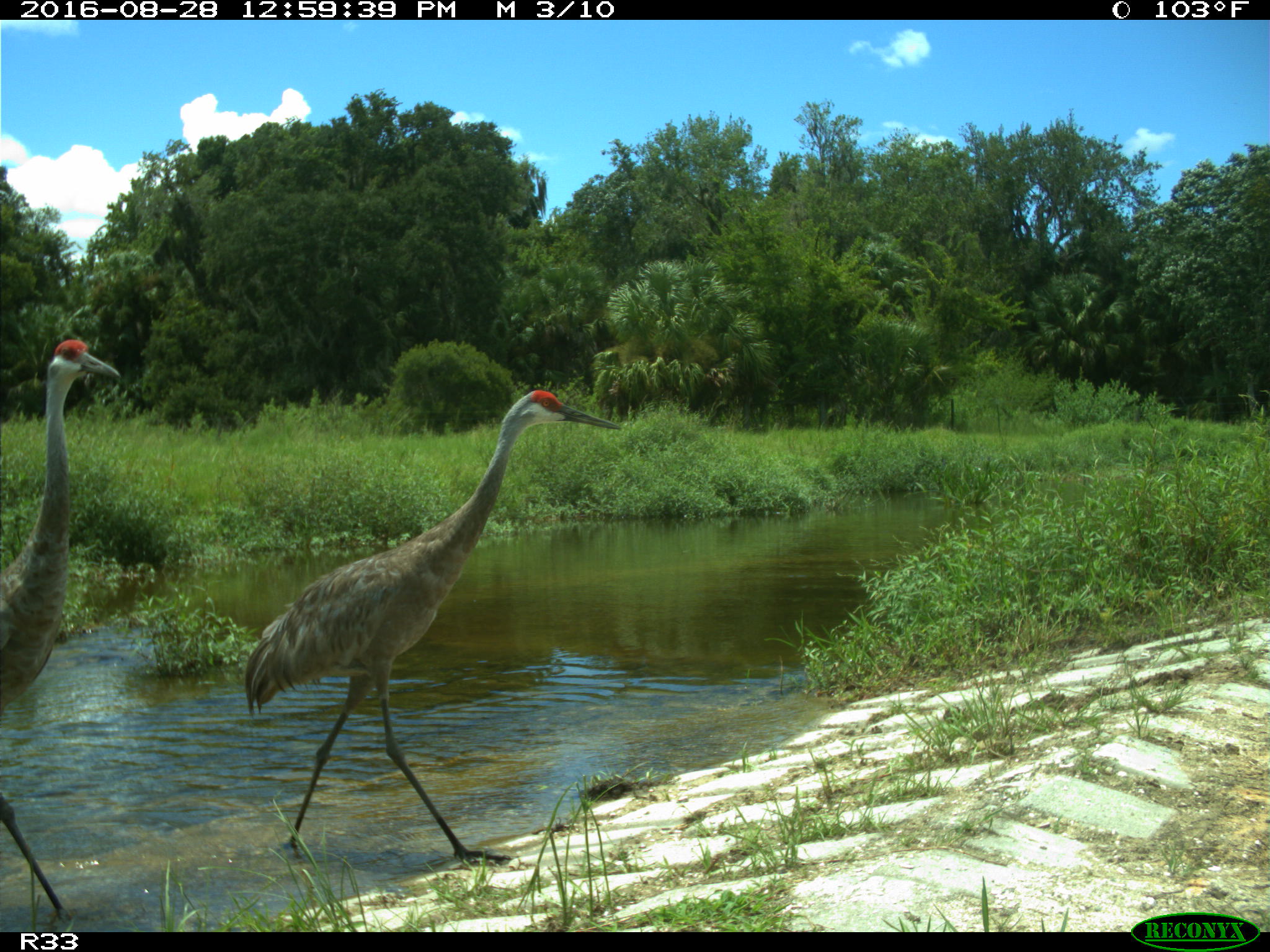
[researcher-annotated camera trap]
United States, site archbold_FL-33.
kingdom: Animalia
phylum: Chordata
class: Aves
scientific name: Aves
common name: birds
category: unidentified bird